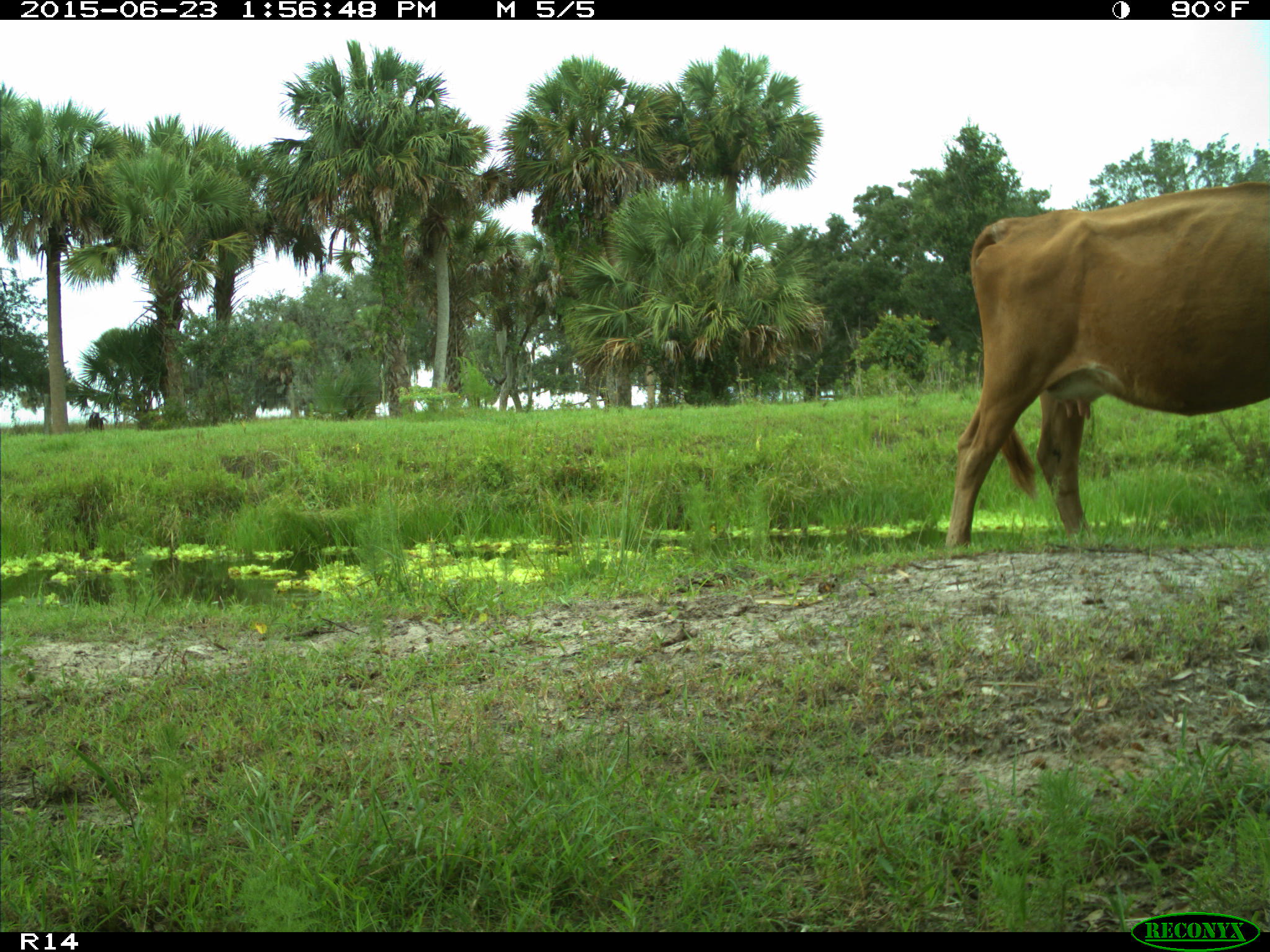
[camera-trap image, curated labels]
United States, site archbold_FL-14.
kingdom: Animalia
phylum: Chordata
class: Mammalia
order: Artiodactyla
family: Bovidae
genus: Bos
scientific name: Bos taurus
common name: domestic cow